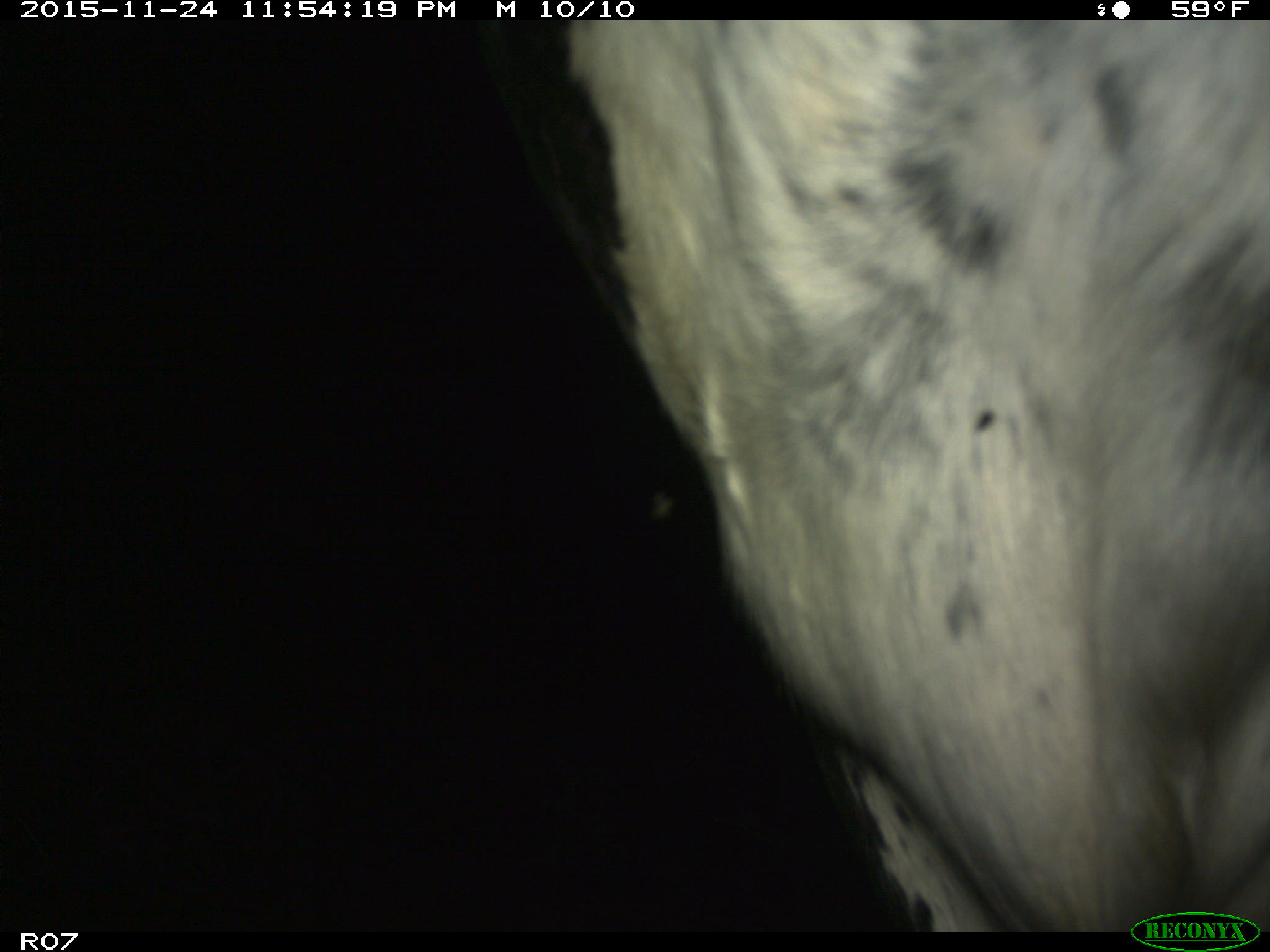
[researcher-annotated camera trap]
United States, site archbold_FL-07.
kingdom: Animalia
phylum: Chordata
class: Mammalia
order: Artiodactyla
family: Bovidae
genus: Bos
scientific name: Bos taurus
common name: domestic cow